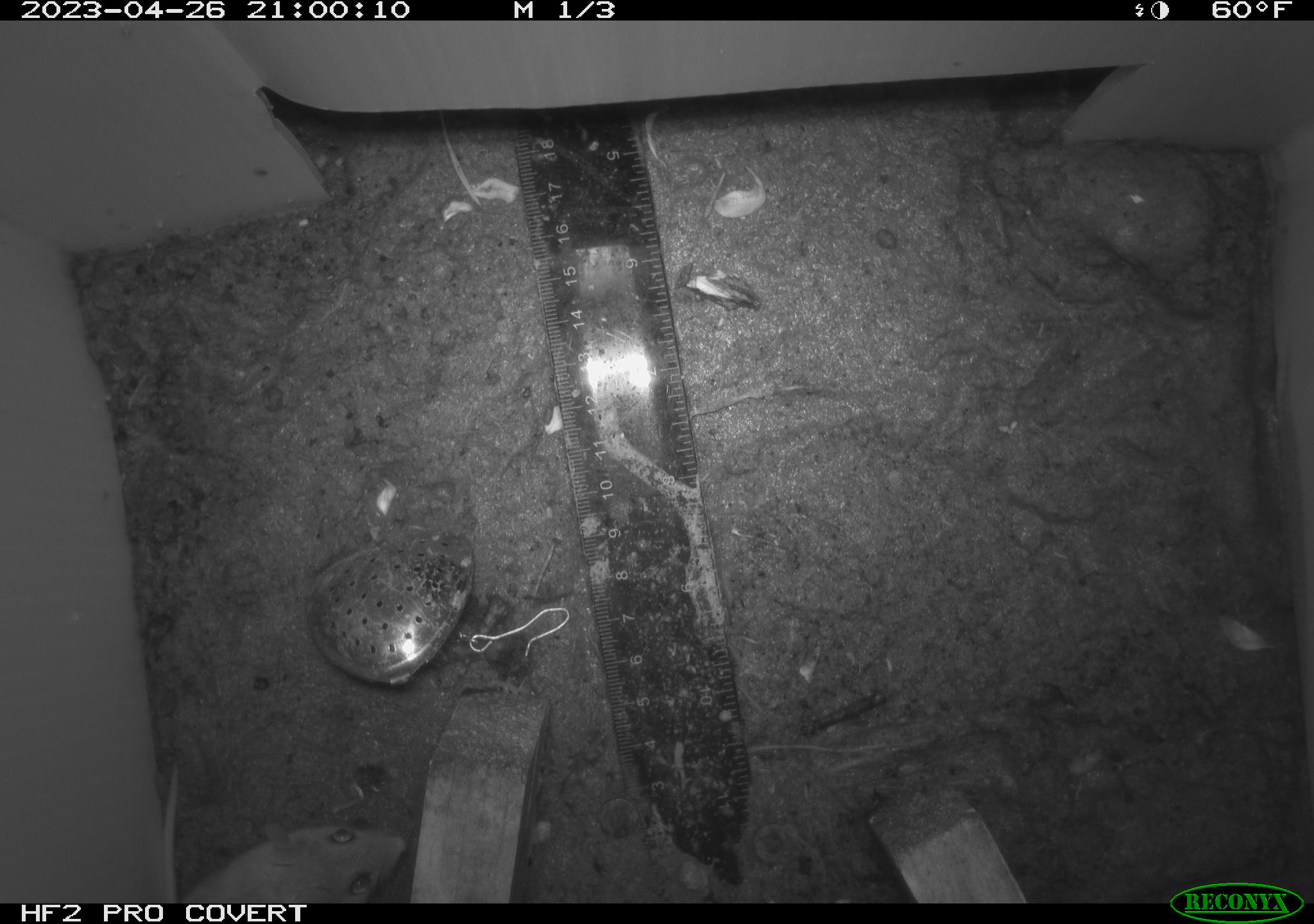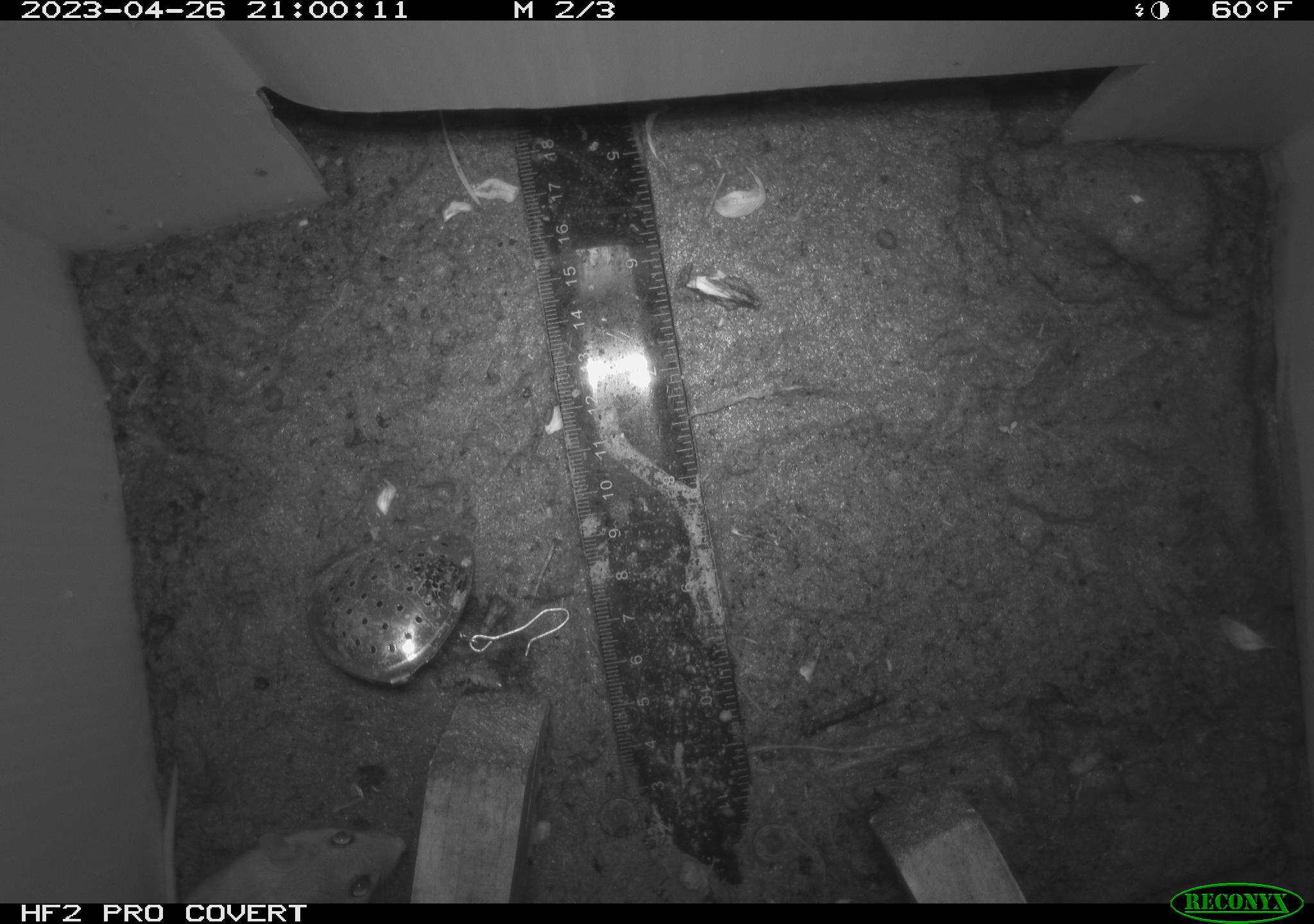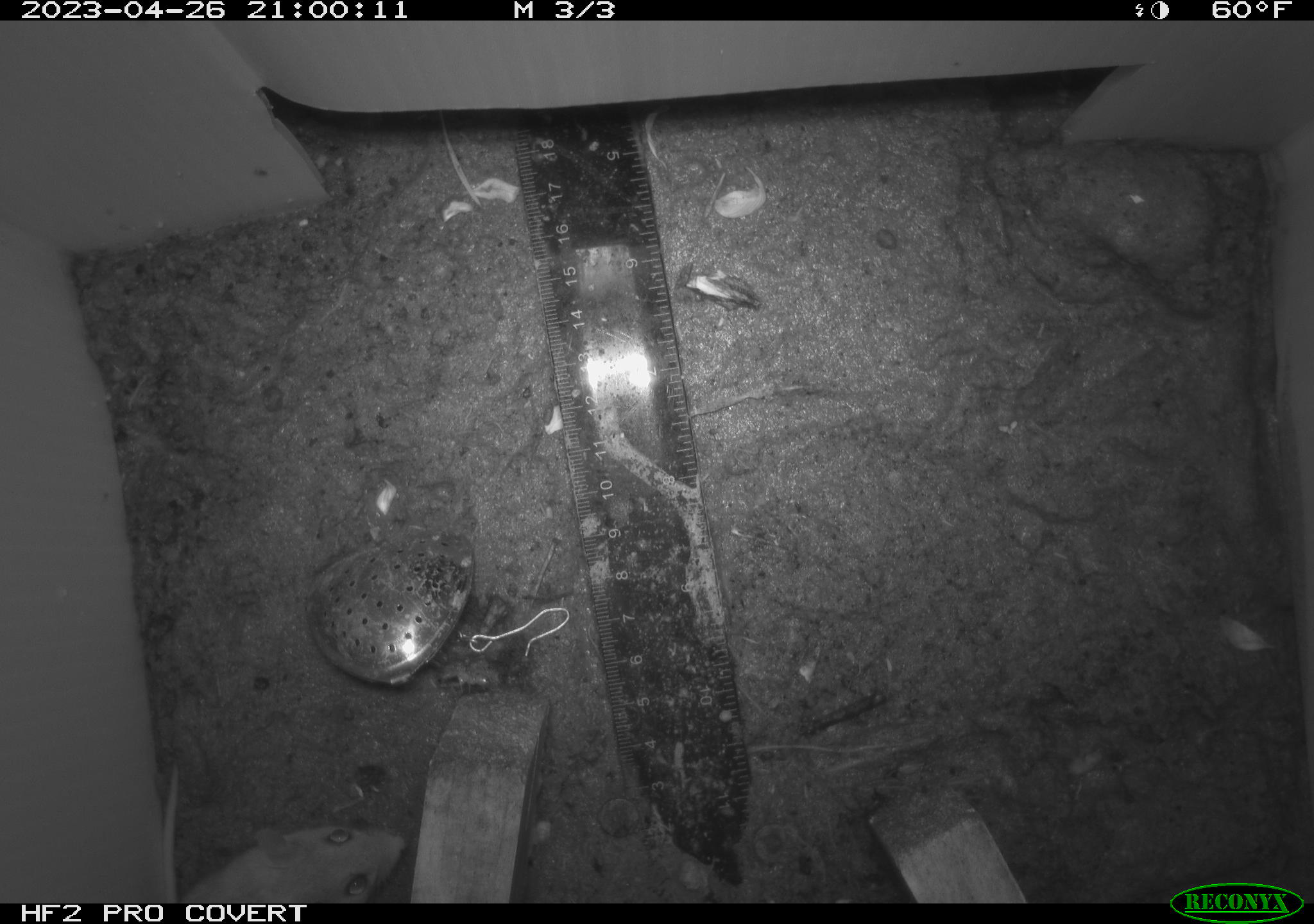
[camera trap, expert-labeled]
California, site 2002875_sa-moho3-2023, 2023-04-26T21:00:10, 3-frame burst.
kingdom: Animalia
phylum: Chordata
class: Mammalia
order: Rodentia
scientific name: Rodentia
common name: mouse species